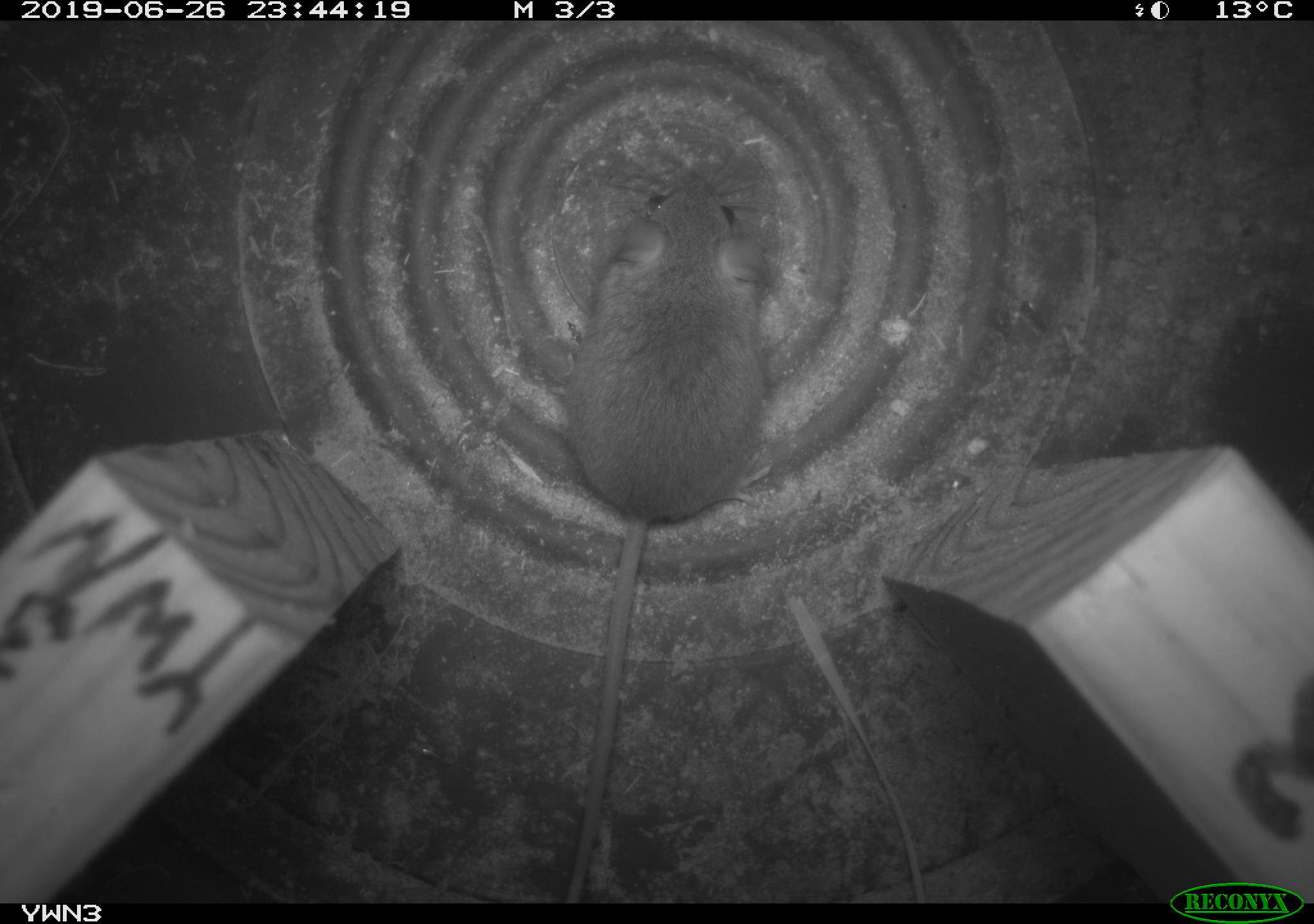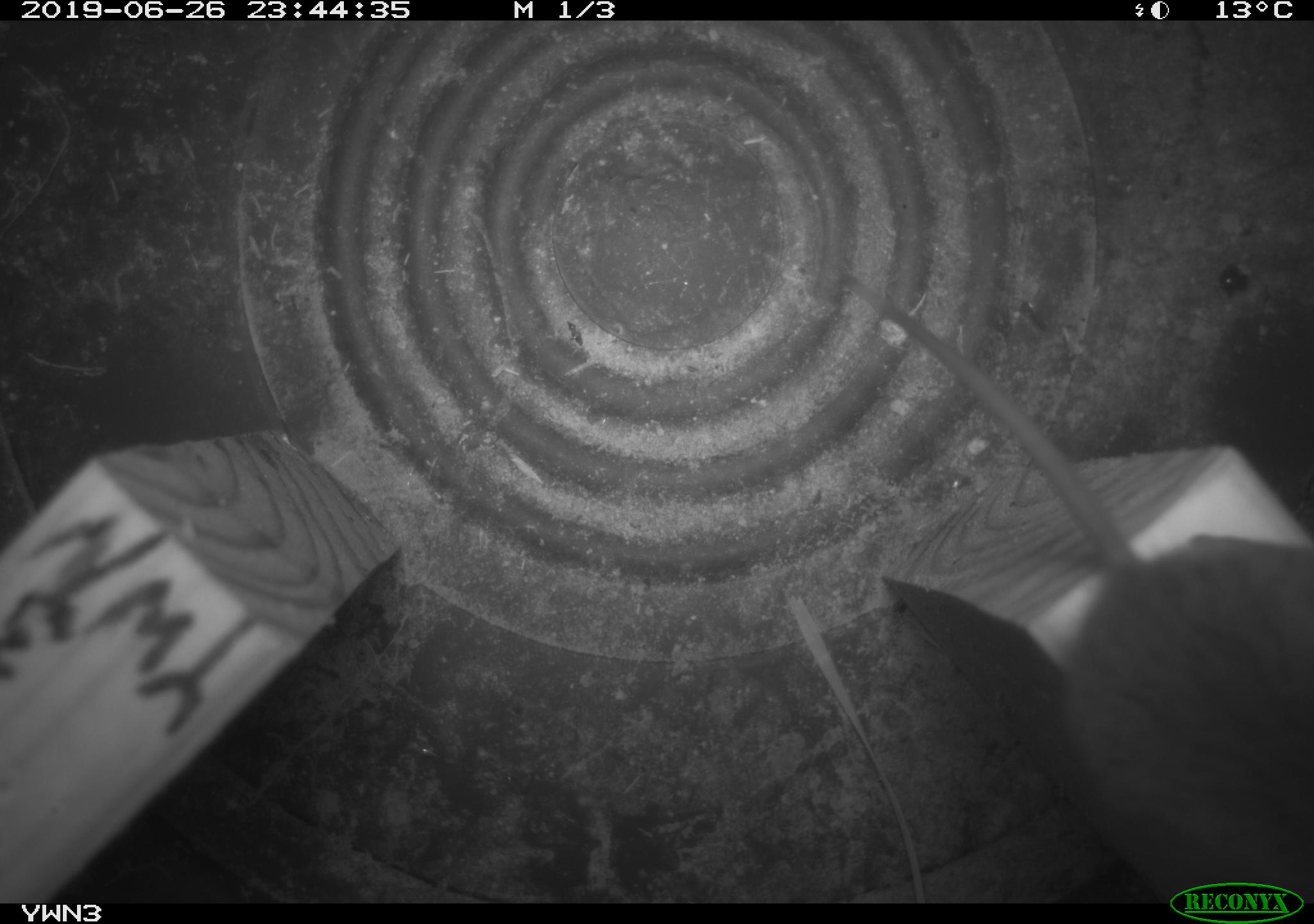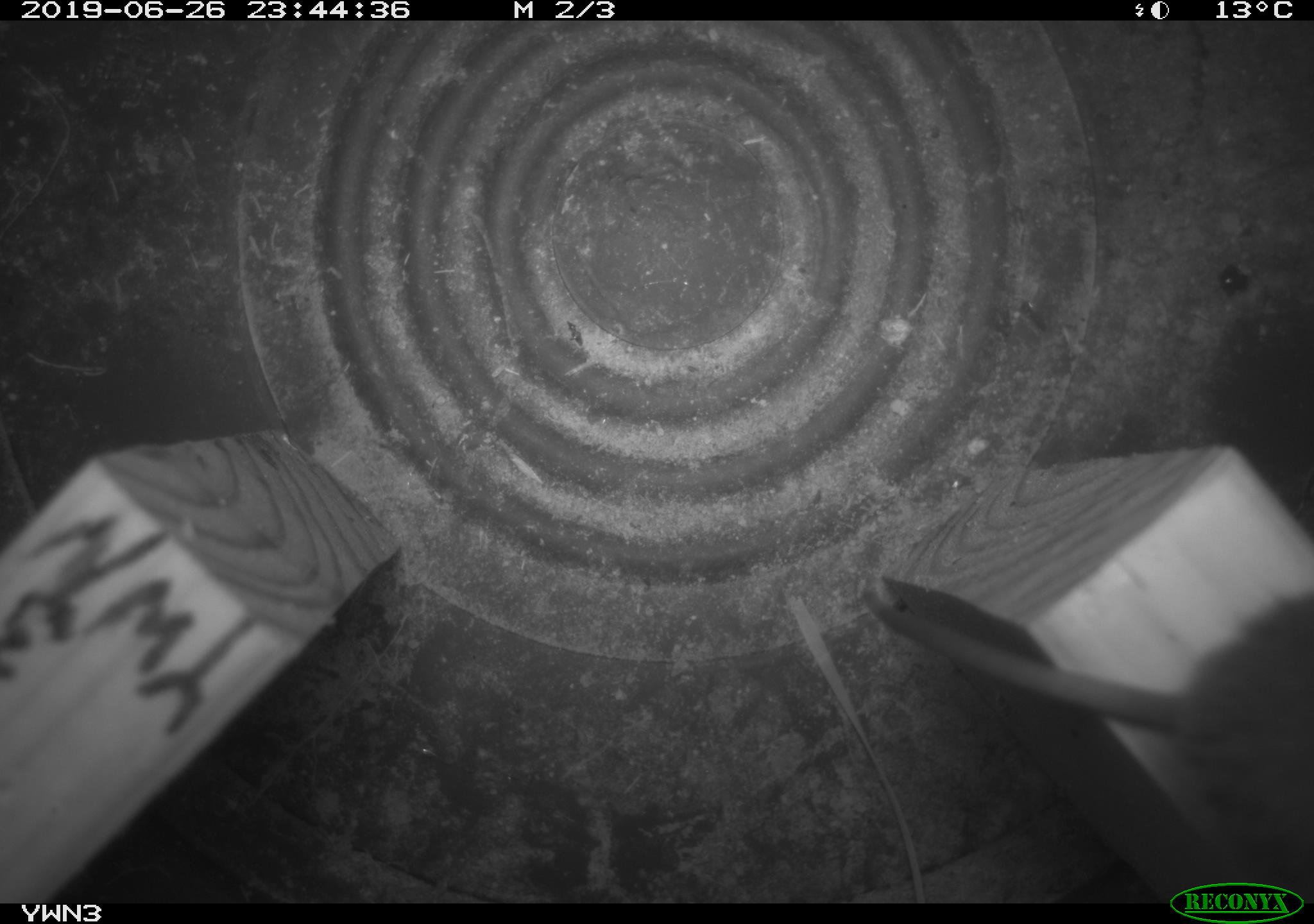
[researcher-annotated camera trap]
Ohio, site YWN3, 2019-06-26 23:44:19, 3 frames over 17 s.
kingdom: Animalia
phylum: Chordata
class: Mammalia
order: Rodentia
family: Cricetidae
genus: Peromyscus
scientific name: Peromyscus leucopus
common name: white-footed mouse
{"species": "white-footed mouse (Peromyscus leucopus)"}